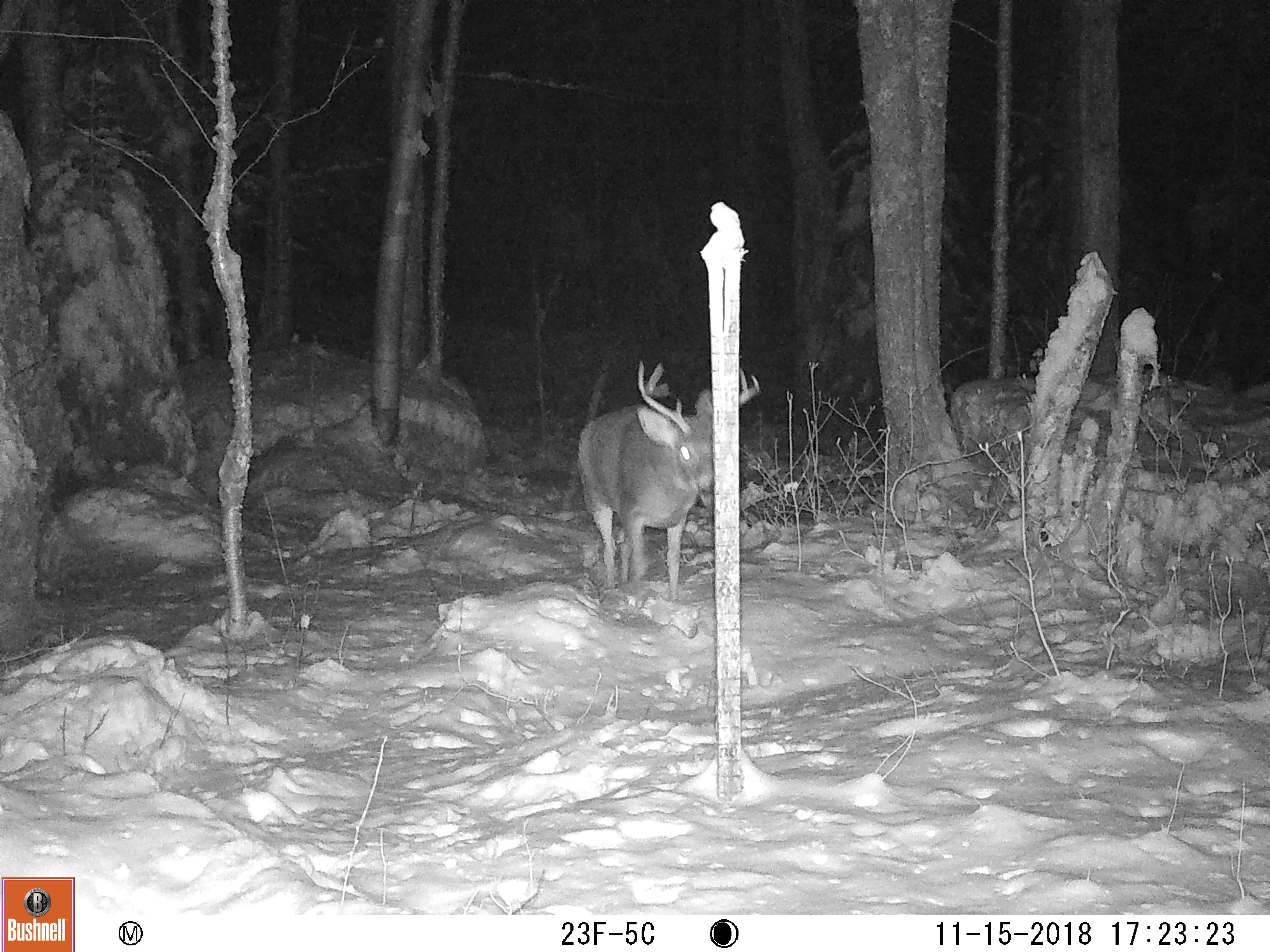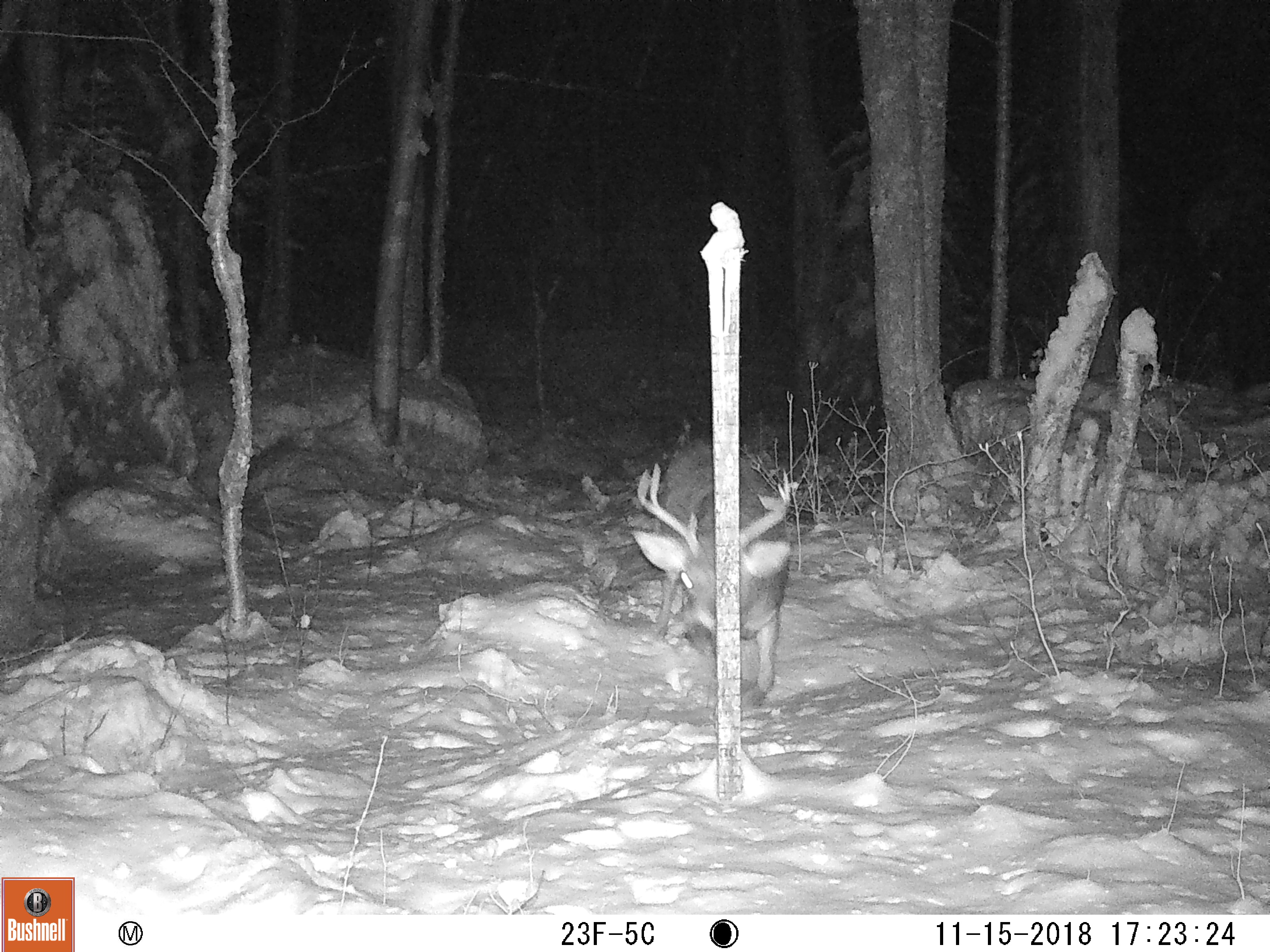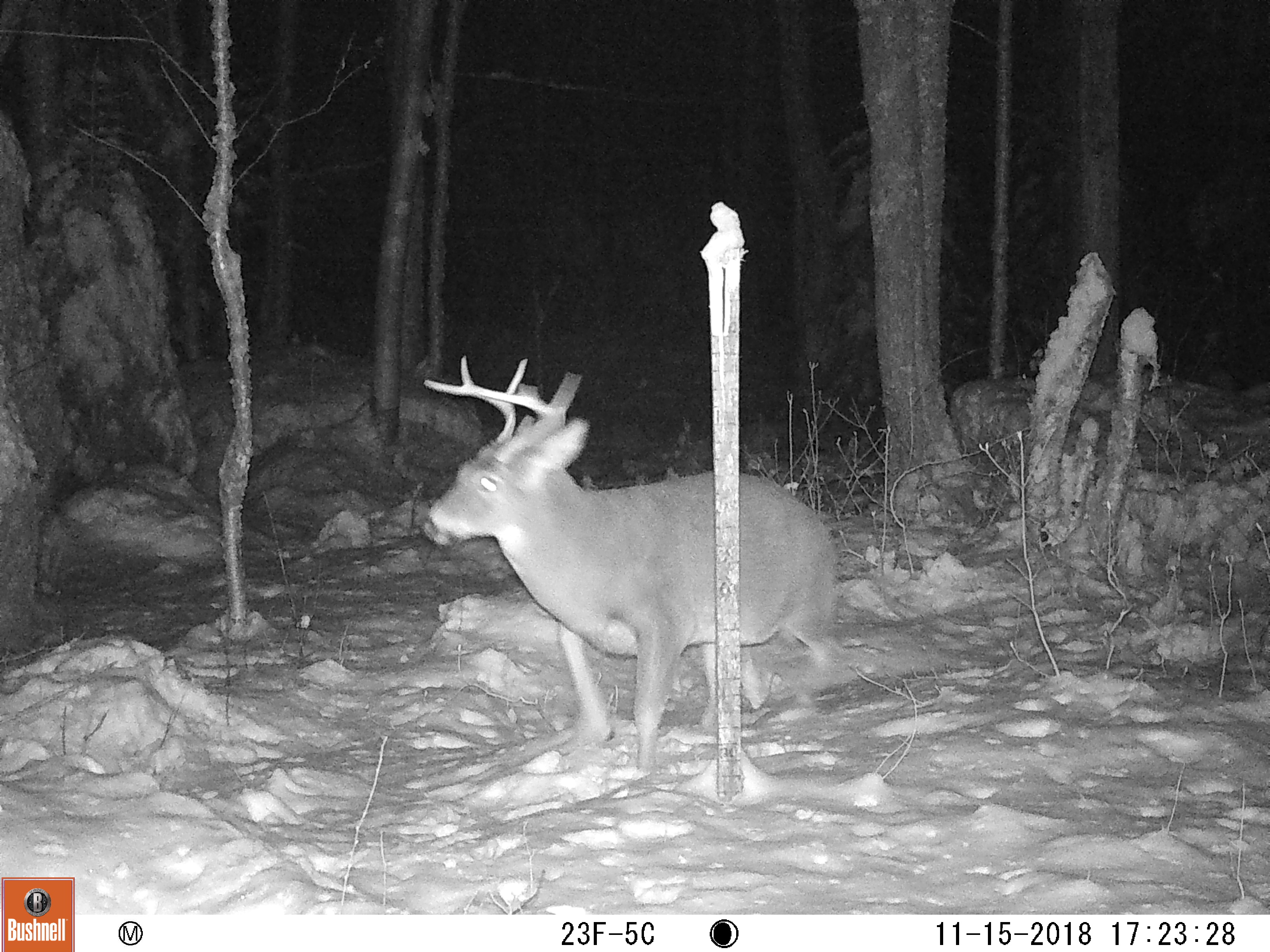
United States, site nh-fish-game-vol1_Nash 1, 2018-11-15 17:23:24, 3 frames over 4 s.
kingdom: Animalia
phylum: Chordata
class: Mammalia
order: Artiodactyla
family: Cervidae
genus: Odocoileus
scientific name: Odocoileus virginianus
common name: white-tailed deer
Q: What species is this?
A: White-tailed deer (Odocoileus virginianus).